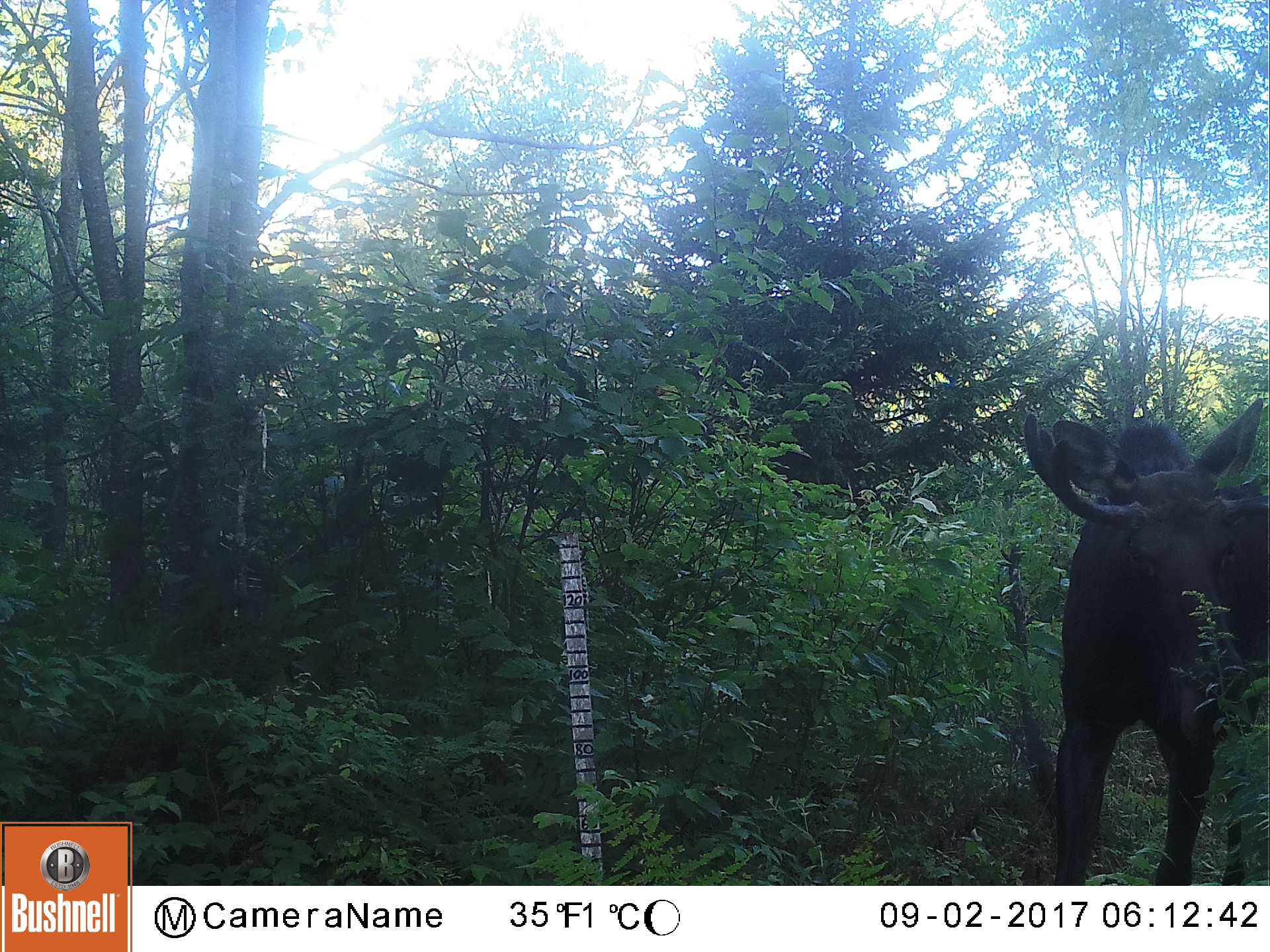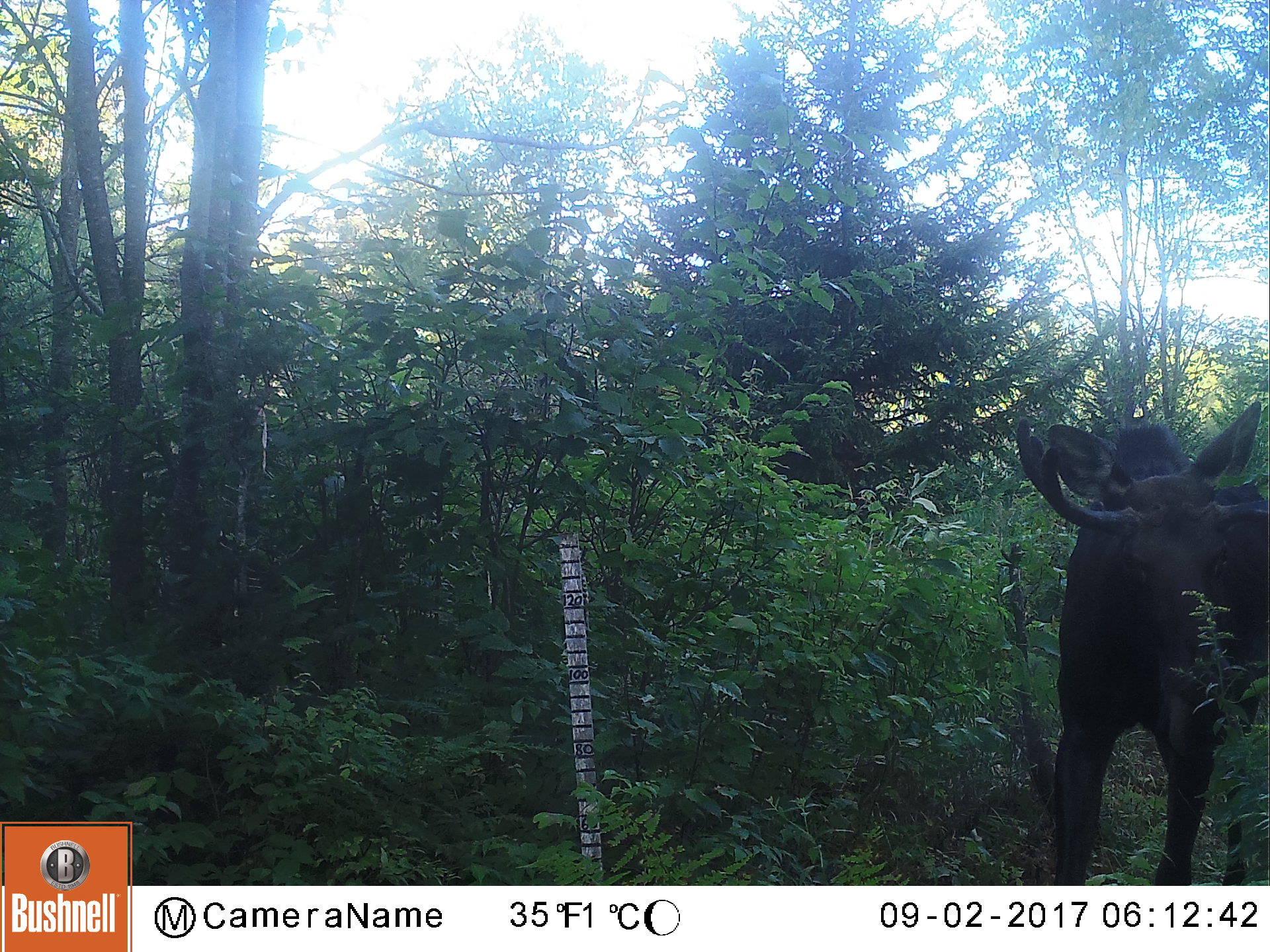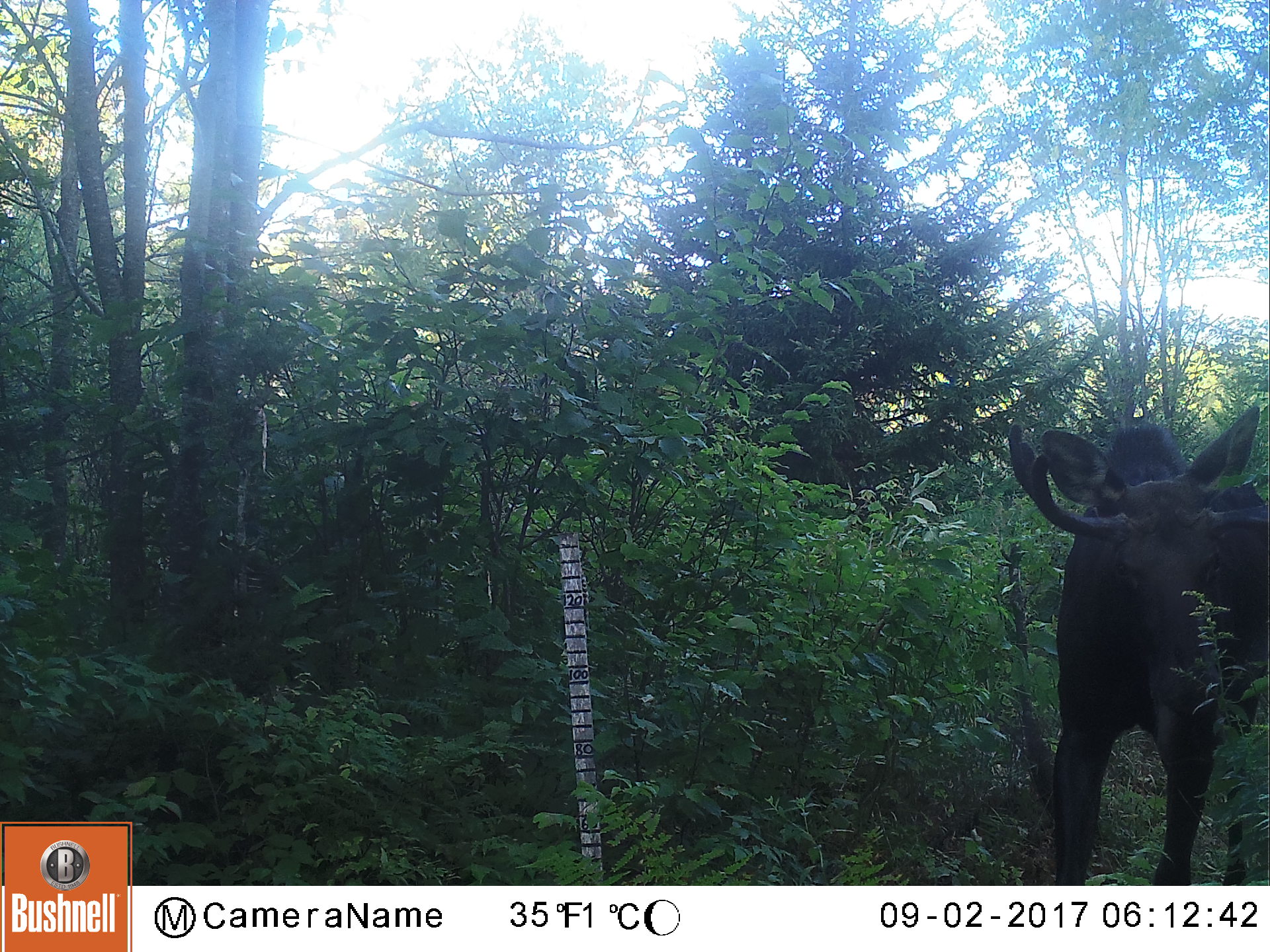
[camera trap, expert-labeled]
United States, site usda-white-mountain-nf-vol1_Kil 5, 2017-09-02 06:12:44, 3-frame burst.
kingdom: Animalia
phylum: Chordata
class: Mammalia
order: Artiodactyla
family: Cervidae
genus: Alces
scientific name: Alces alces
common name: moose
Moose (Alces alces).